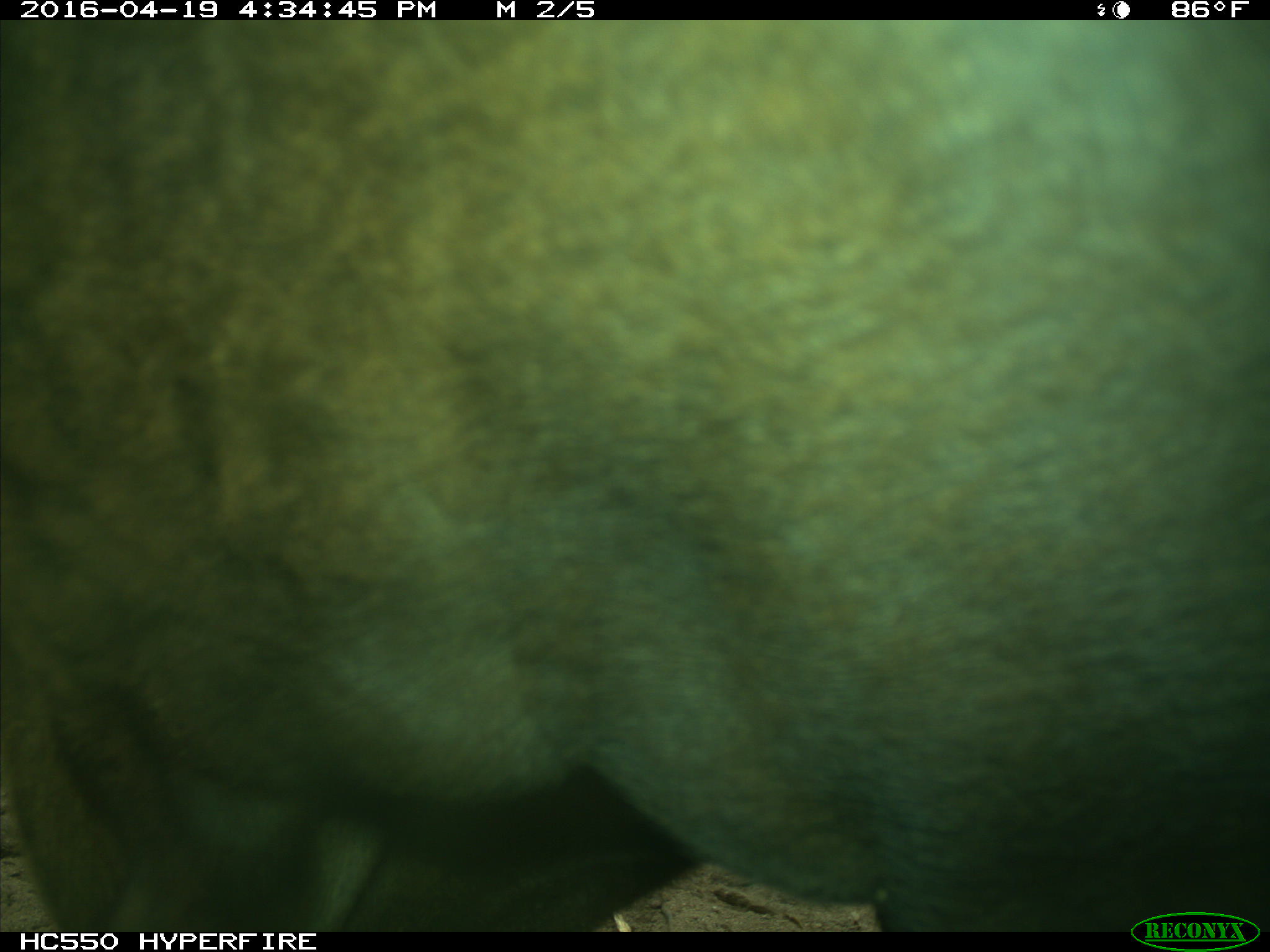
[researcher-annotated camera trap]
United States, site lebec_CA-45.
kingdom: Animalia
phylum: Chordata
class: Mammalia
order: Artiodactyla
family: Bovidae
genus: Bos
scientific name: Bos taurus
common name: domestic cow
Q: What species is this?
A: Bos taurus (domestic cow).